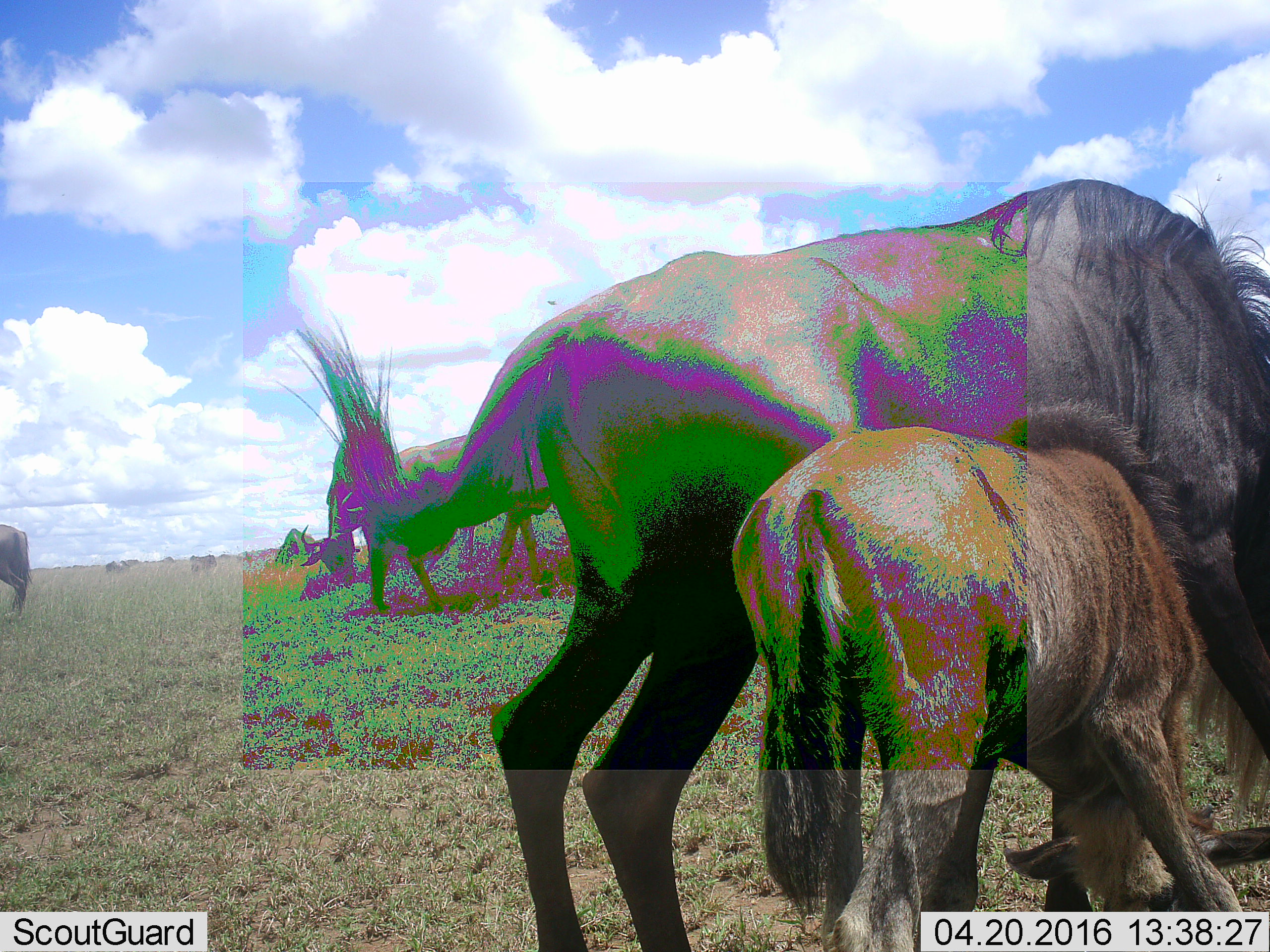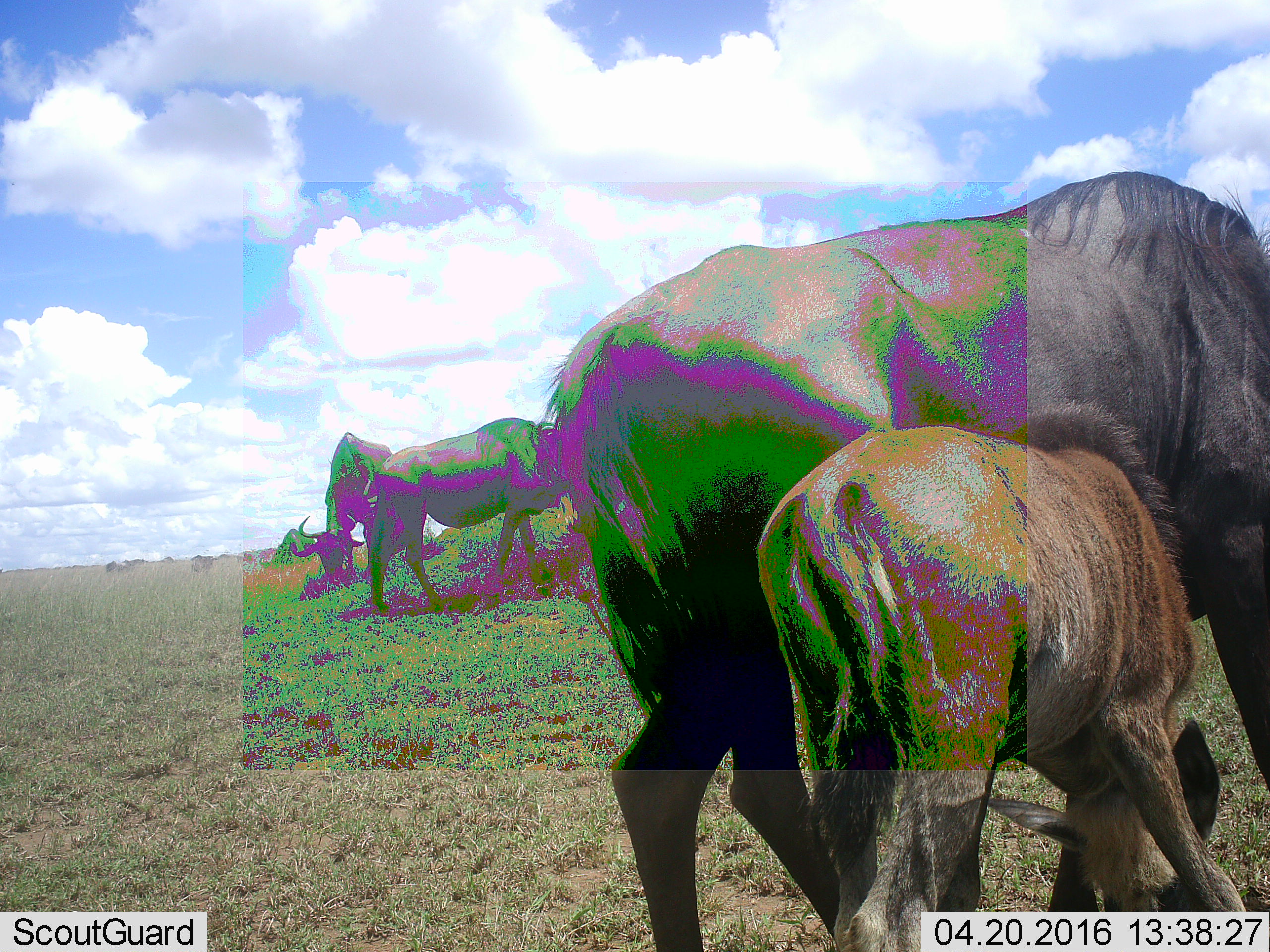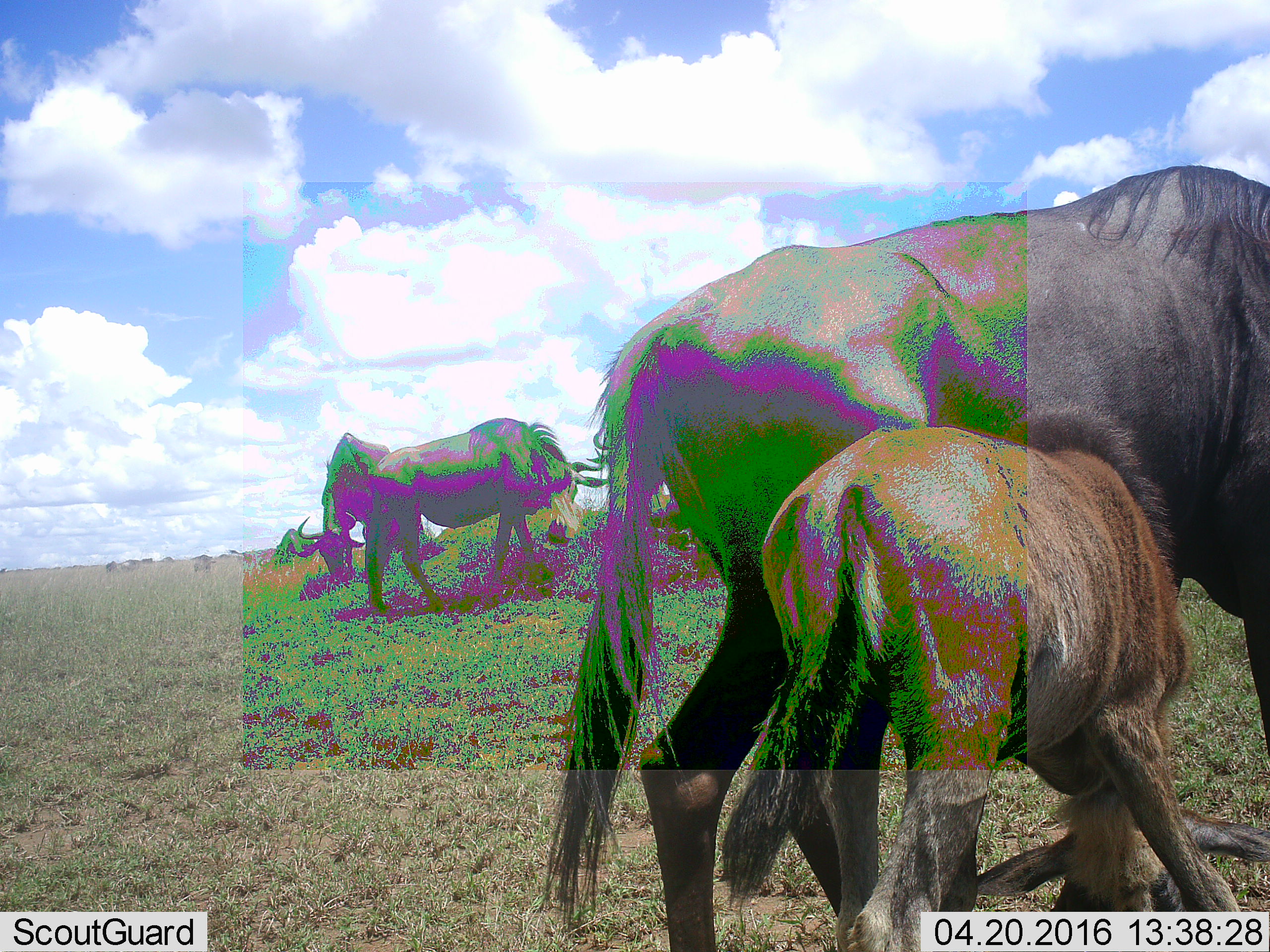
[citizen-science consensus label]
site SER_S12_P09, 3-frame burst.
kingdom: Animalia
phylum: Chordata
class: Mammalia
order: Artiodactyla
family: Bovidae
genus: Connochaetes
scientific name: Connochaetes taurinus taurinus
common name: blue wildebeest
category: wildebeestblue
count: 11-50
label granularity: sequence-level